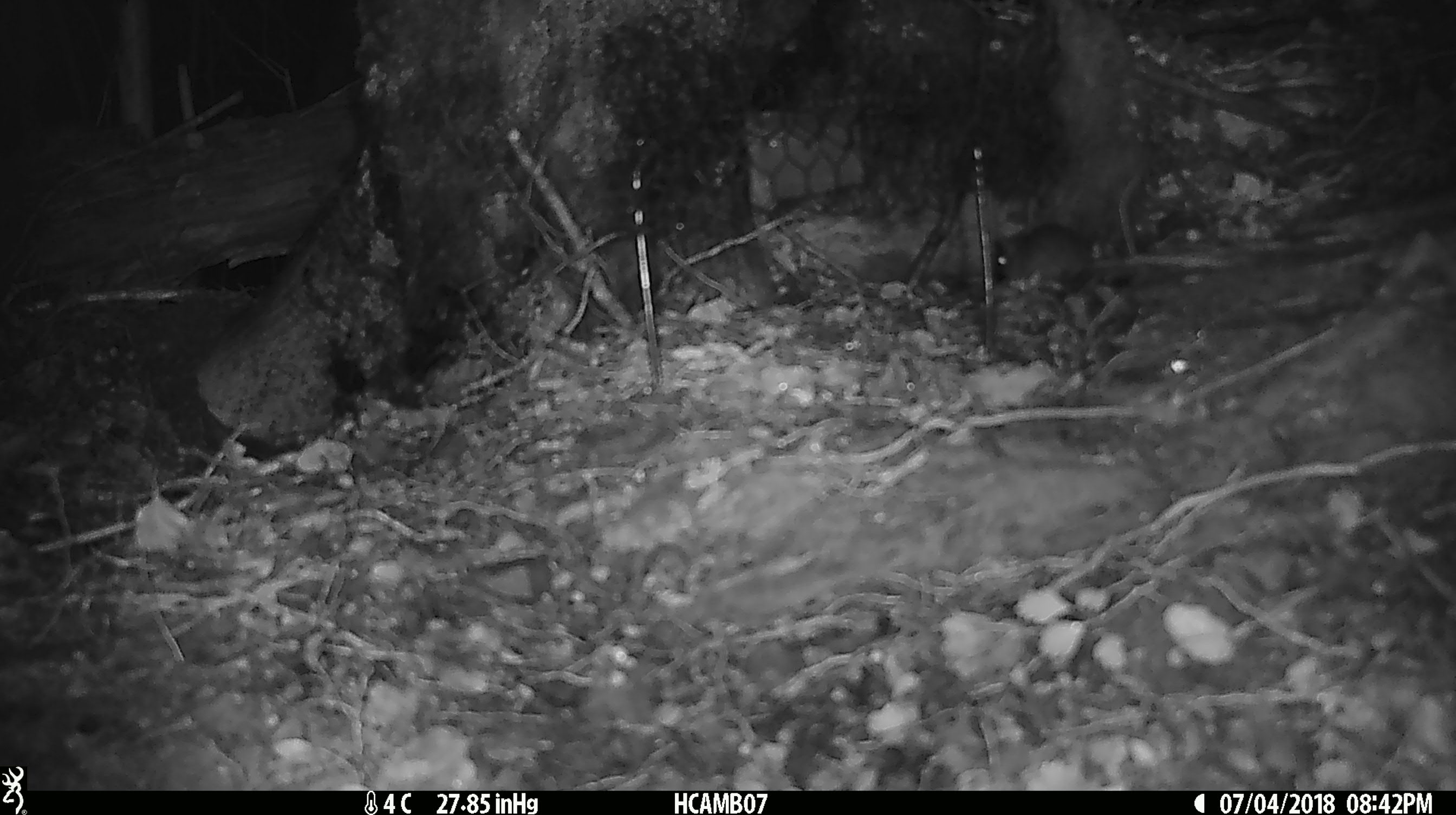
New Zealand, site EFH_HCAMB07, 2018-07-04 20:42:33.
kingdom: Animalia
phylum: Chordata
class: Mammalia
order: Rodentia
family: Muridae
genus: Mus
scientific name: Mus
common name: mouse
Mouse (Mus).